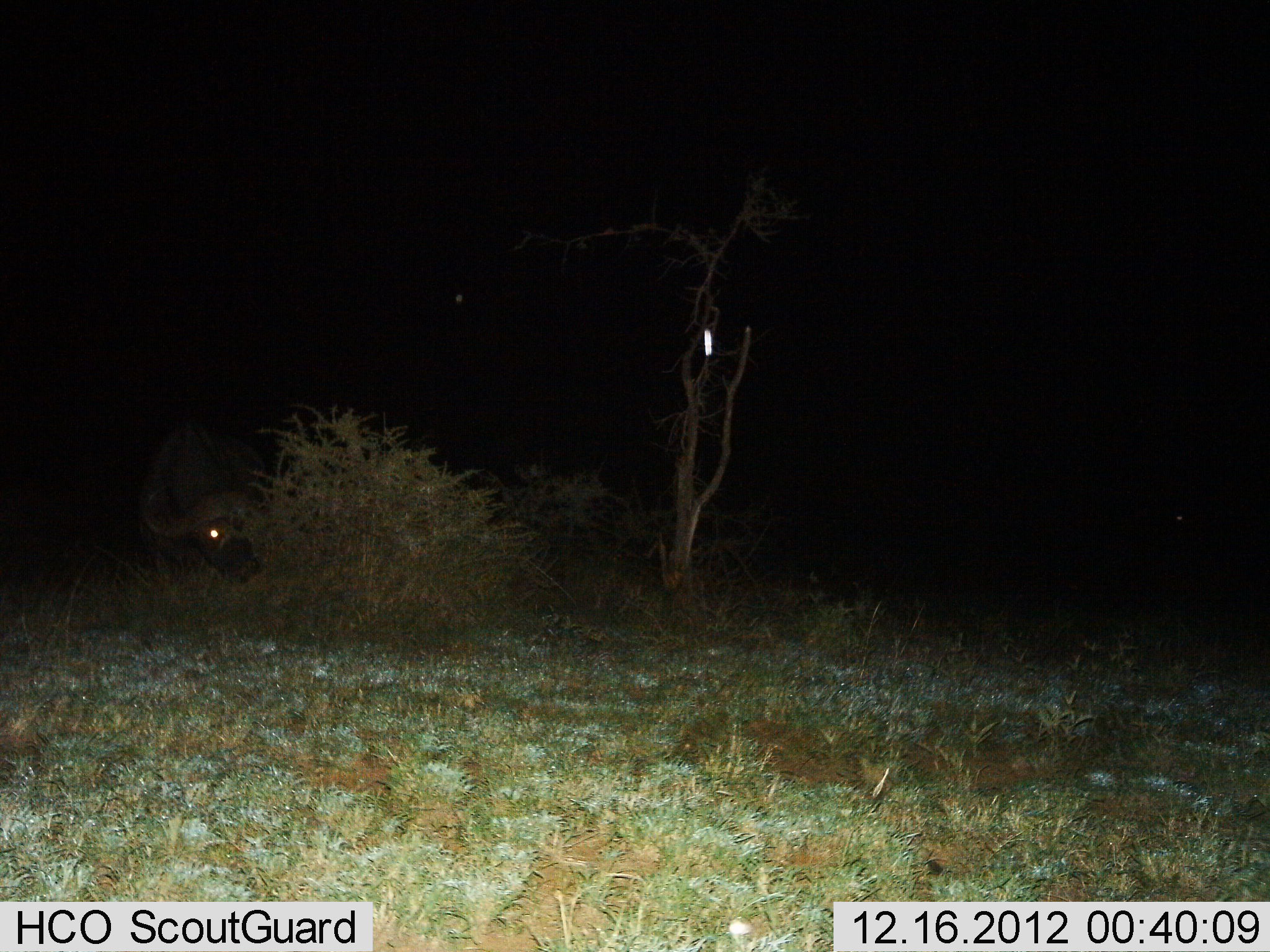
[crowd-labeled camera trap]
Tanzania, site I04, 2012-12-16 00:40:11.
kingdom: Animalia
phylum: Chordata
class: Mammalia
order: Artiodactyla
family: Bovidae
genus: Syncerus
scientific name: Syncerus caffer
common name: cape buffalo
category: buffalo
Buffalo (cape buffalo) (Syncerus caffer), count 1. Behavior (volunteer vote fractions): standing 61%, resting 28%, moving 0%, interacting 0%. Young present (vote fraction): 0%. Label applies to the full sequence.